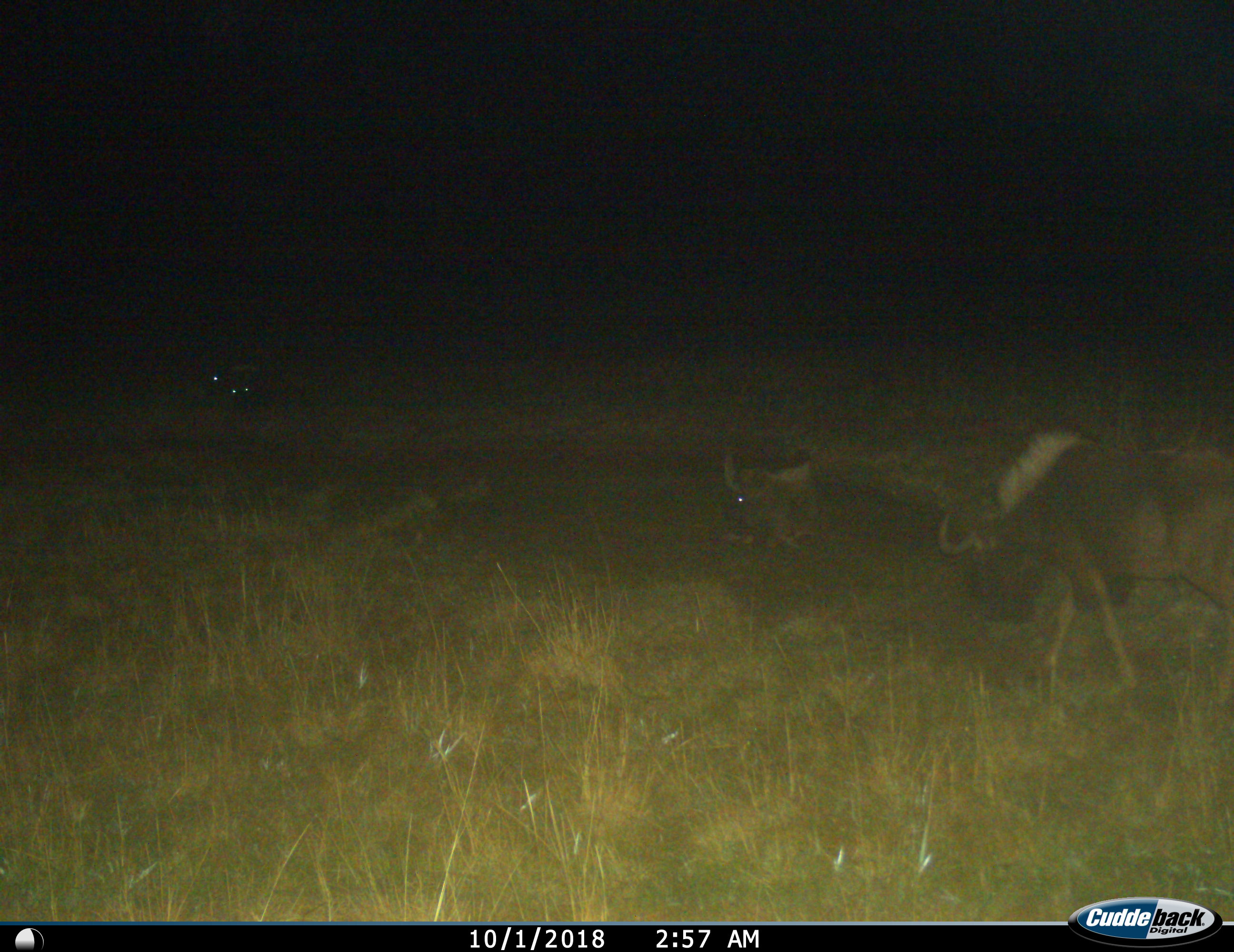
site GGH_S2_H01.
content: unidentified animal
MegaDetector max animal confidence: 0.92